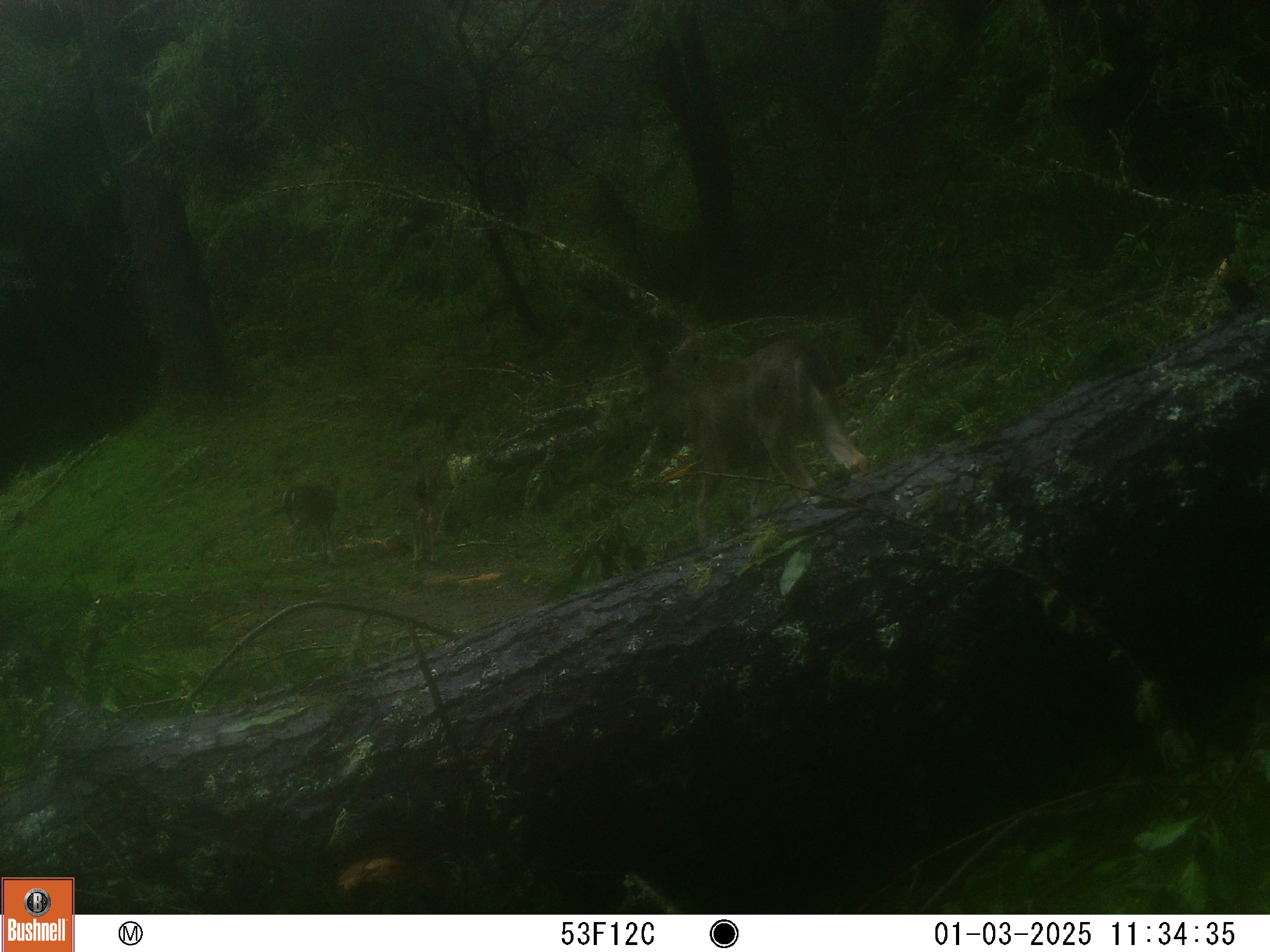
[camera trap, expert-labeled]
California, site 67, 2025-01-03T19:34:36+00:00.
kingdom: Animalia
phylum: Chordata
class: Mammalia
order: Artiodactyla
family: Cervidae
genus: Odocoileus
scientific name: Odocoileus hemionus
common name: mule deer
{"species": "mule deer (Odocoileus hemionus)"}